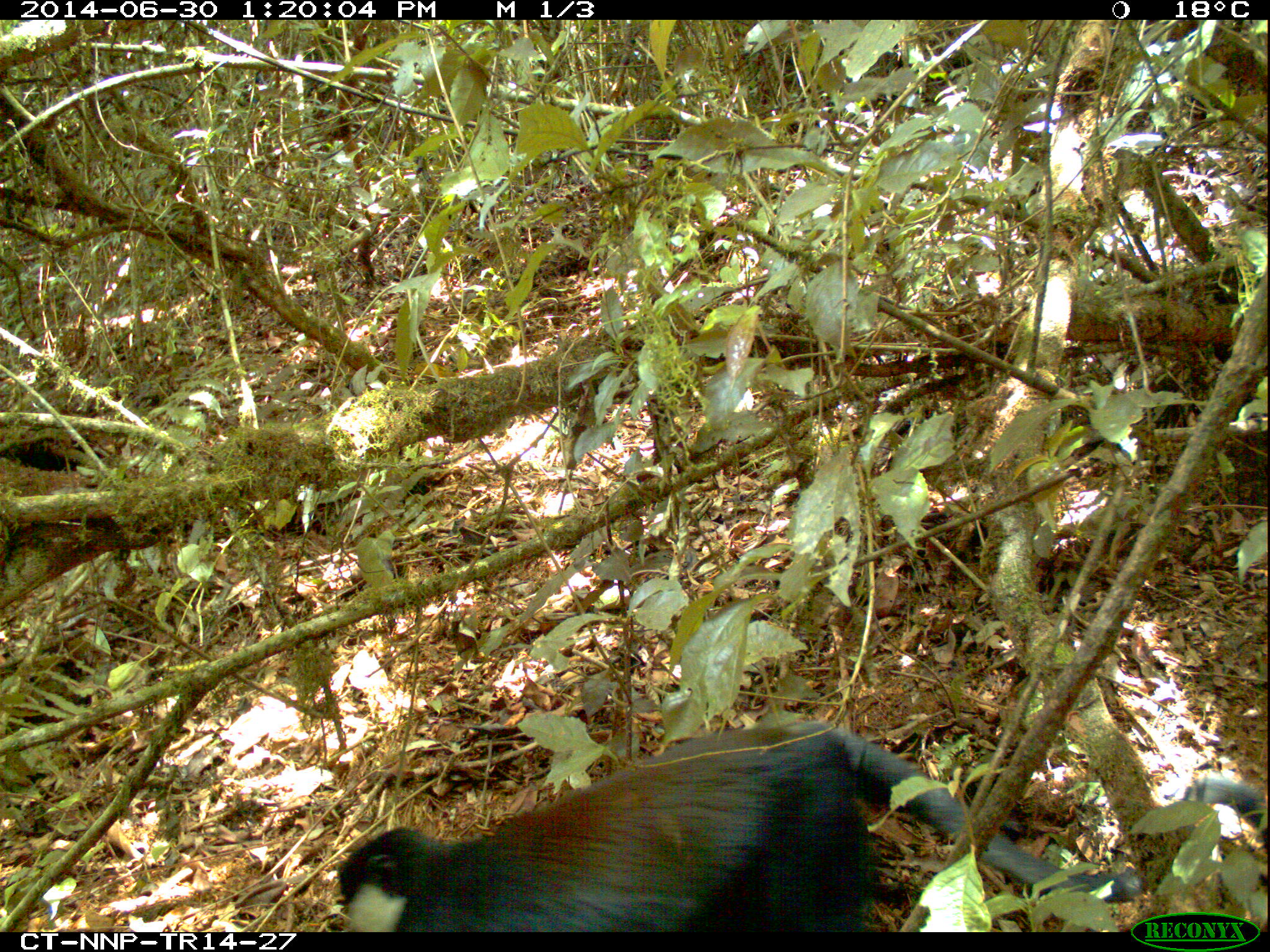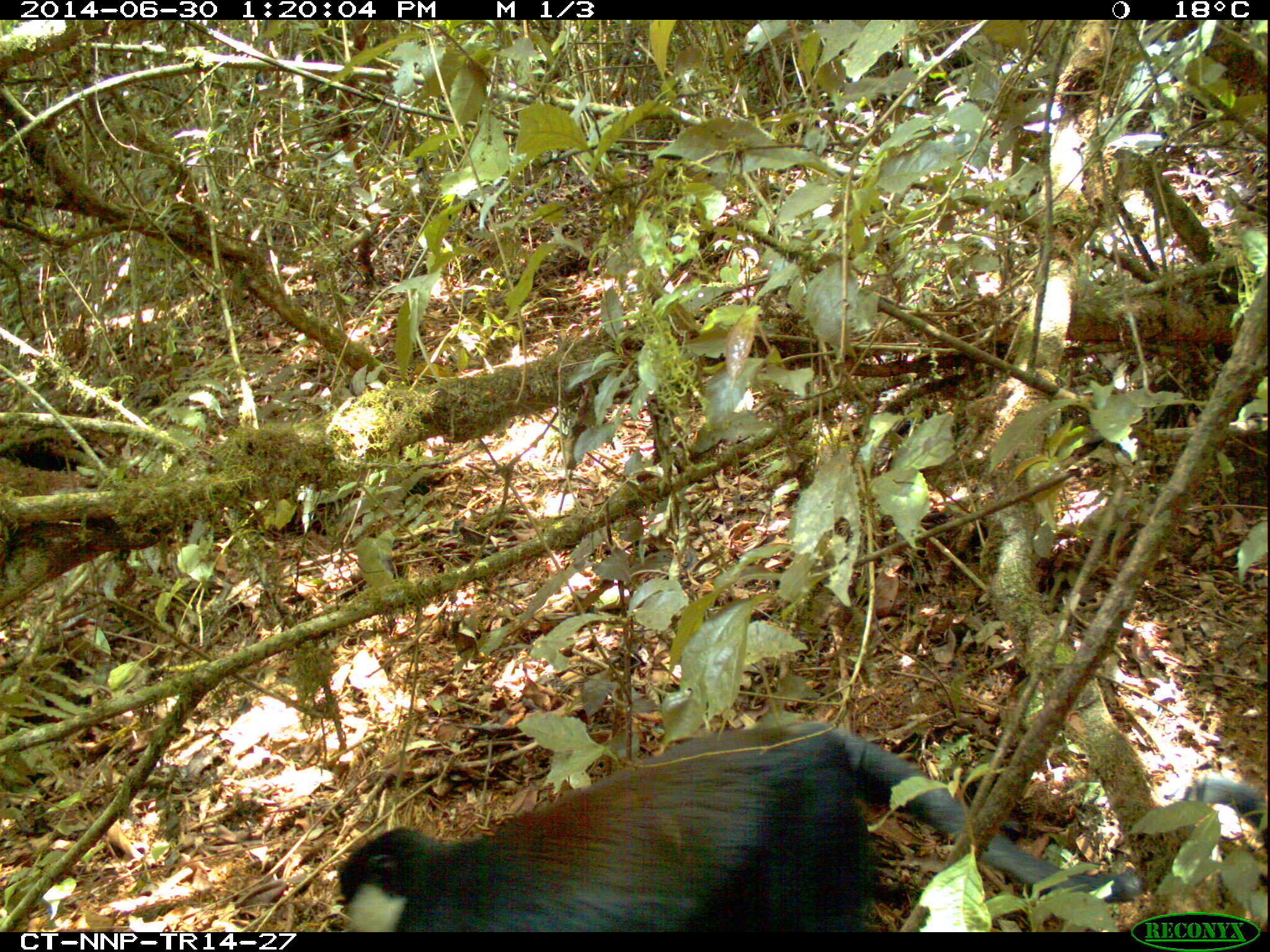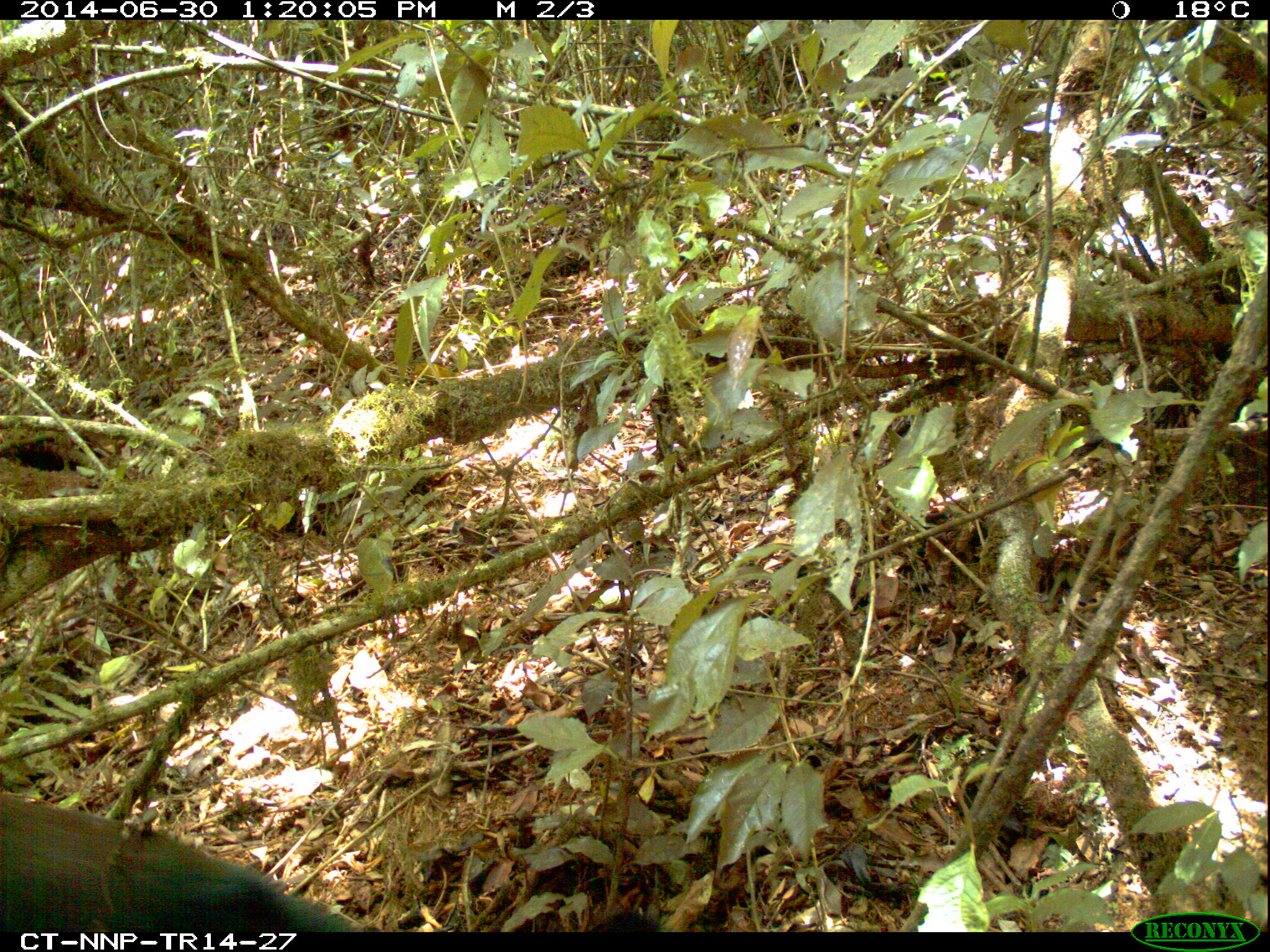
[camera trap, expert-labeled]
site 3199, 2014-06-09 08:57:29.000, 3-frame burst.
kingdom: Animalia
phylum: Chordata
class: Mammalia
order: Primates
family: Cercopithecidae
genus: Allochrocebus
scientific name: Allochrocebus lhoesti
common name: l'hoest's monkey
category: cercopithecus lhoesti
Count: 1.